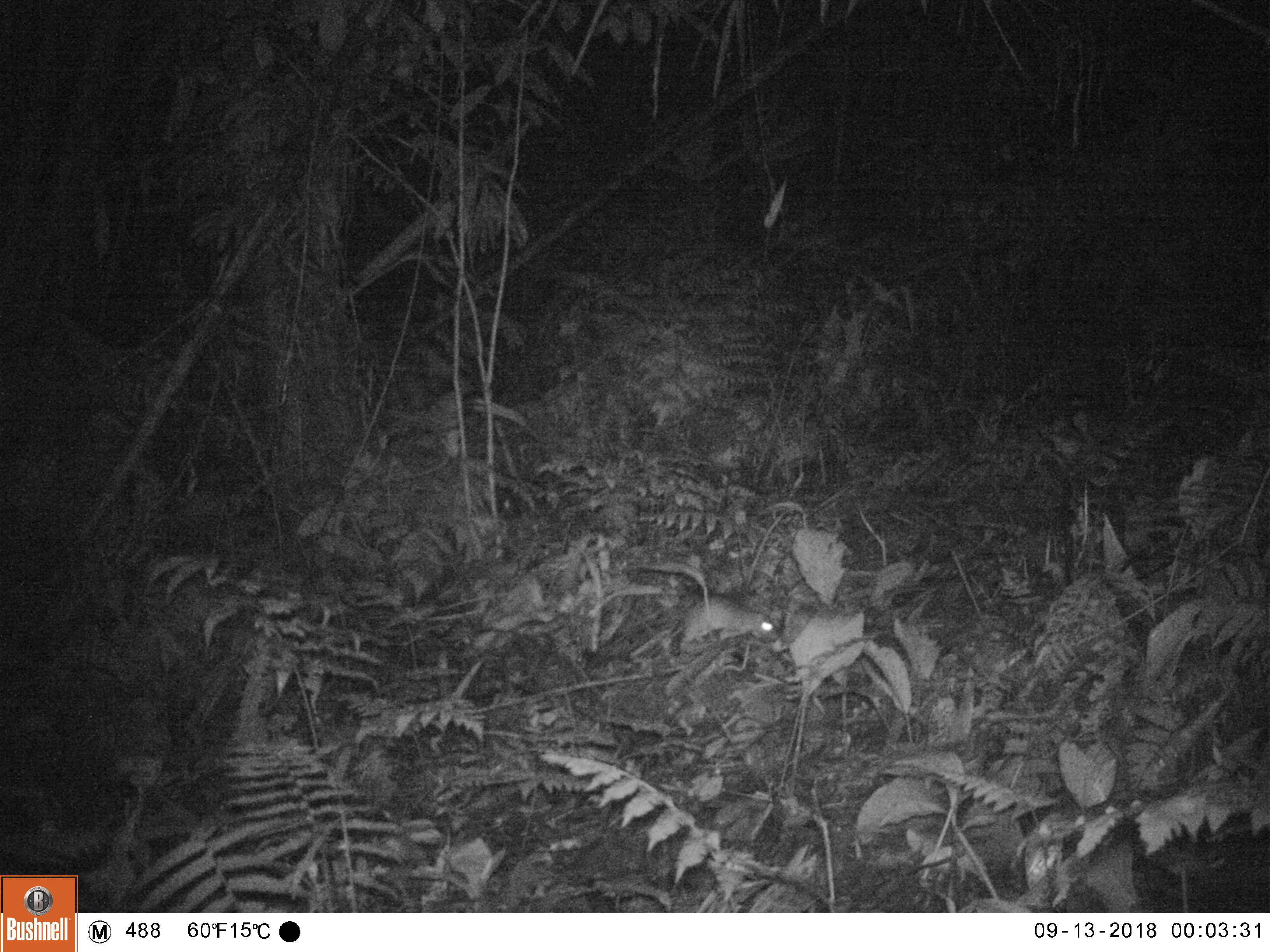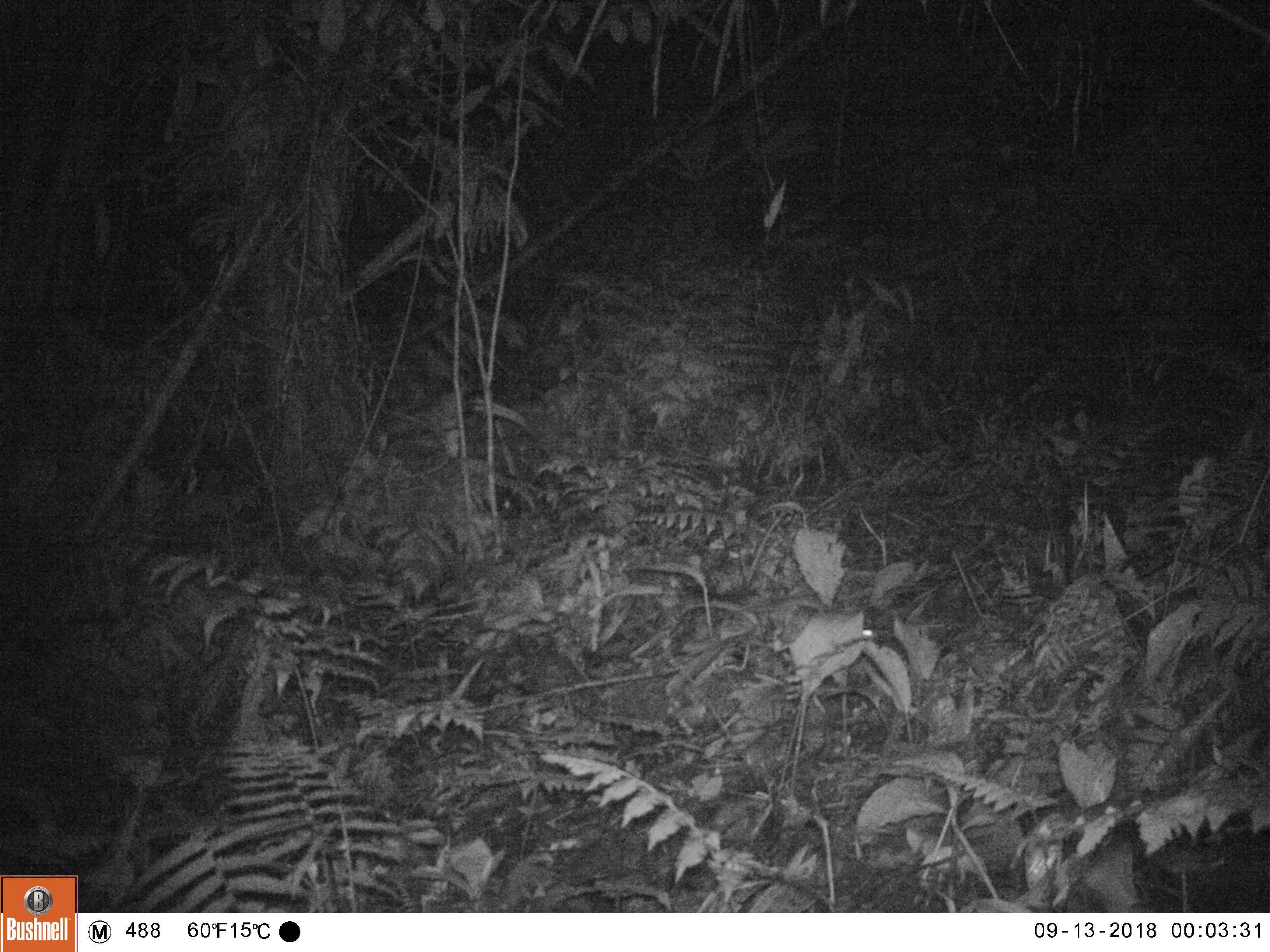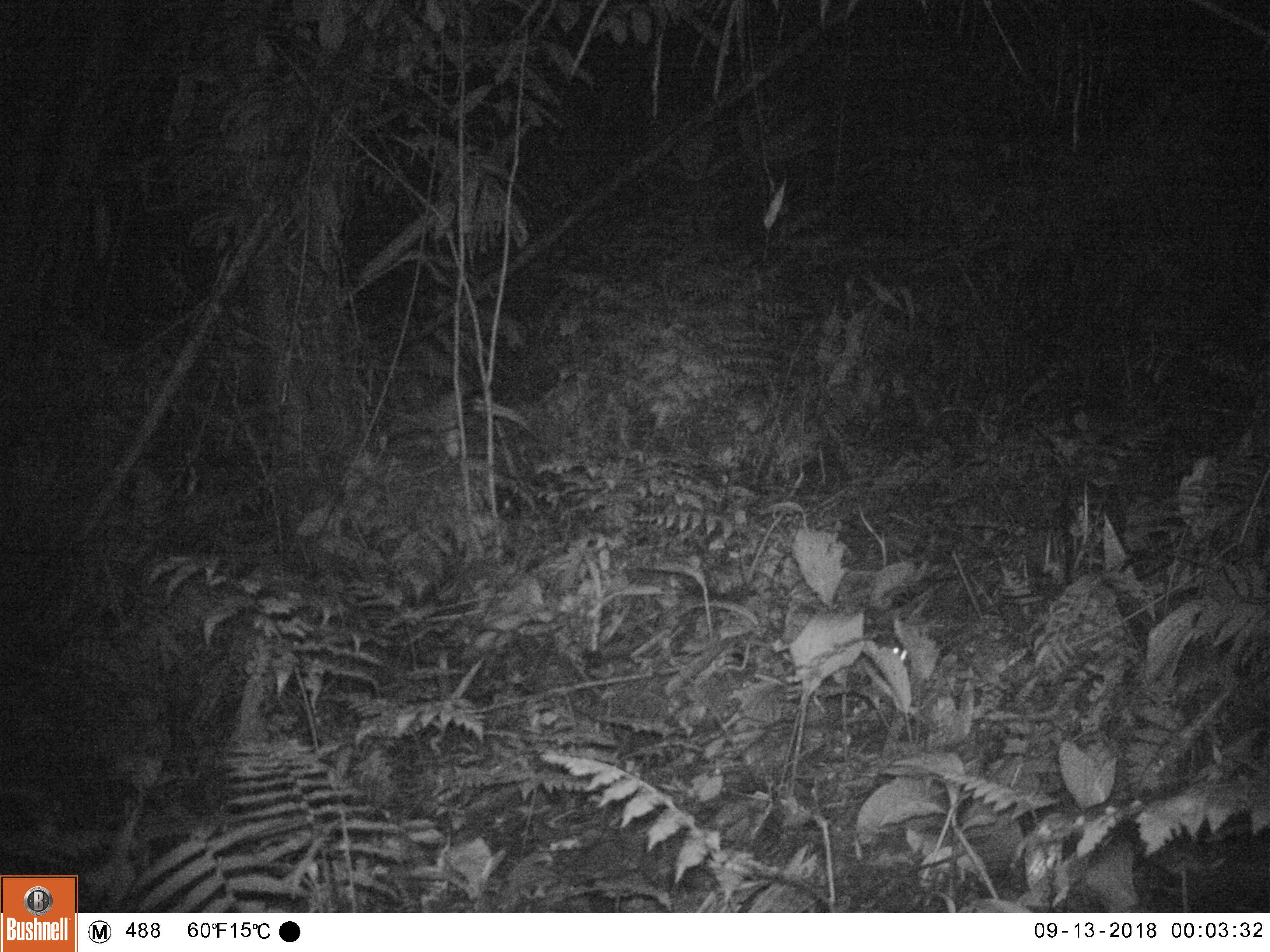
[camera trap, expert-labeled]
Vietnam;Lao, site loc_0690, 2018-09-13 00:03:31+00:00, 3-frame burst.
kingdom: Animalia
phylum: Chordata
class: Mammalia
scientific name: Mammalia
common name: mammal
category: unidentified small mammal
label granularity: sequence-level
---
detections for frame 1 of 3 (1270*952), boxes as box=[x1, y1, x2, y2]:
unidentified small mammal: box=[679, 594, 773, 651]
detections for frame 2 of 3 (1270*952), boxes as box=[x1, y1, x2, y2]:
unidentified small mammal: box=[800, 613, 878, 641]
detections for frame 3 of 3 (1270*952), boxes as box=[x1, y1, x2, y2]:
unidentified small mammal: box=[879, 642, 909, 667]